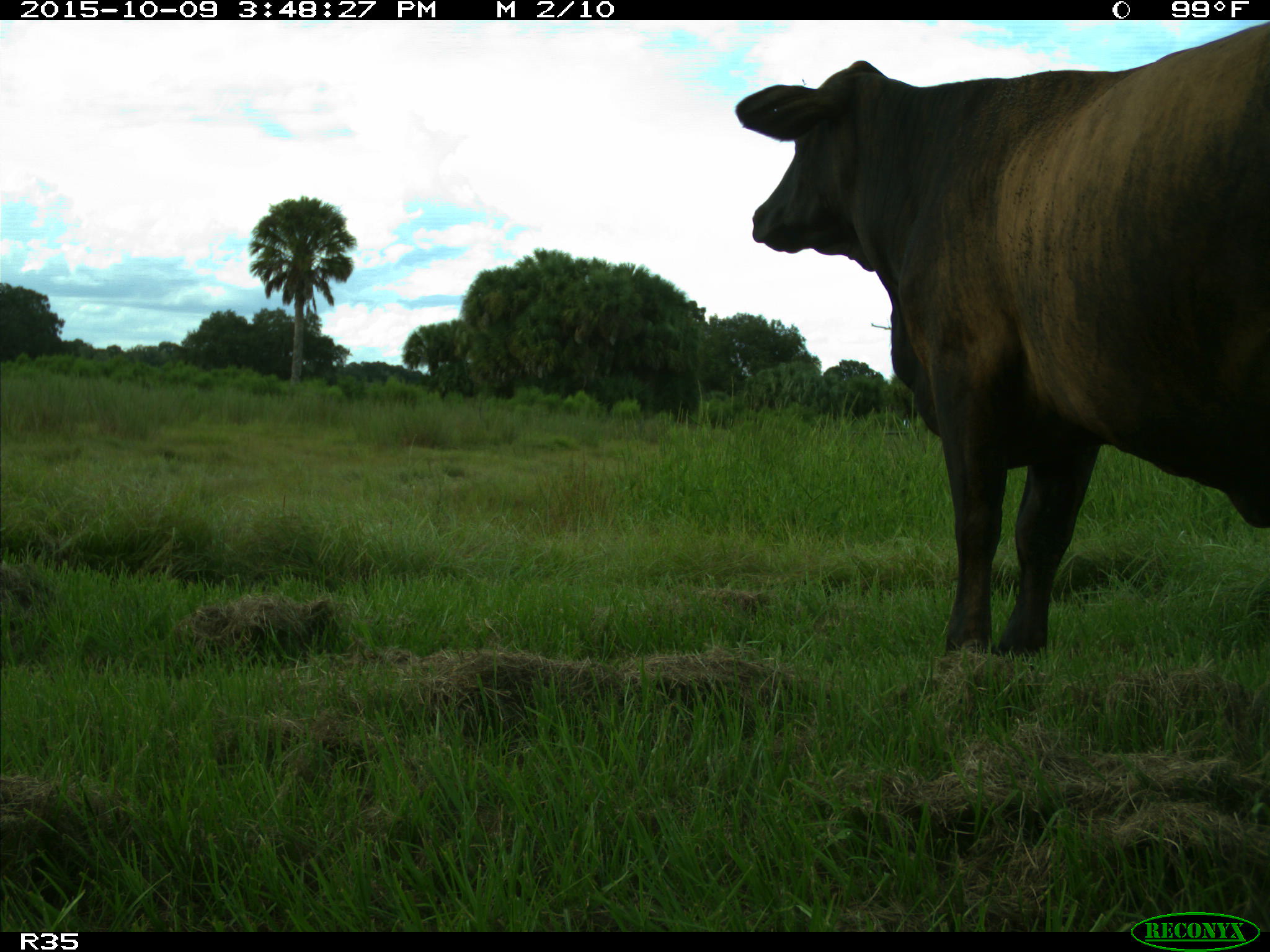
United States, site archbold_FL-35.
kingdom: Animalia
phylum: Chordata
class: Mammalia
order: Artiodactyla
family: Bovidae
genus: Bos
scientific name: Bos taurus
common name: domestic cow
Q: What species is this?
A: Bos taurus (domestic cow).